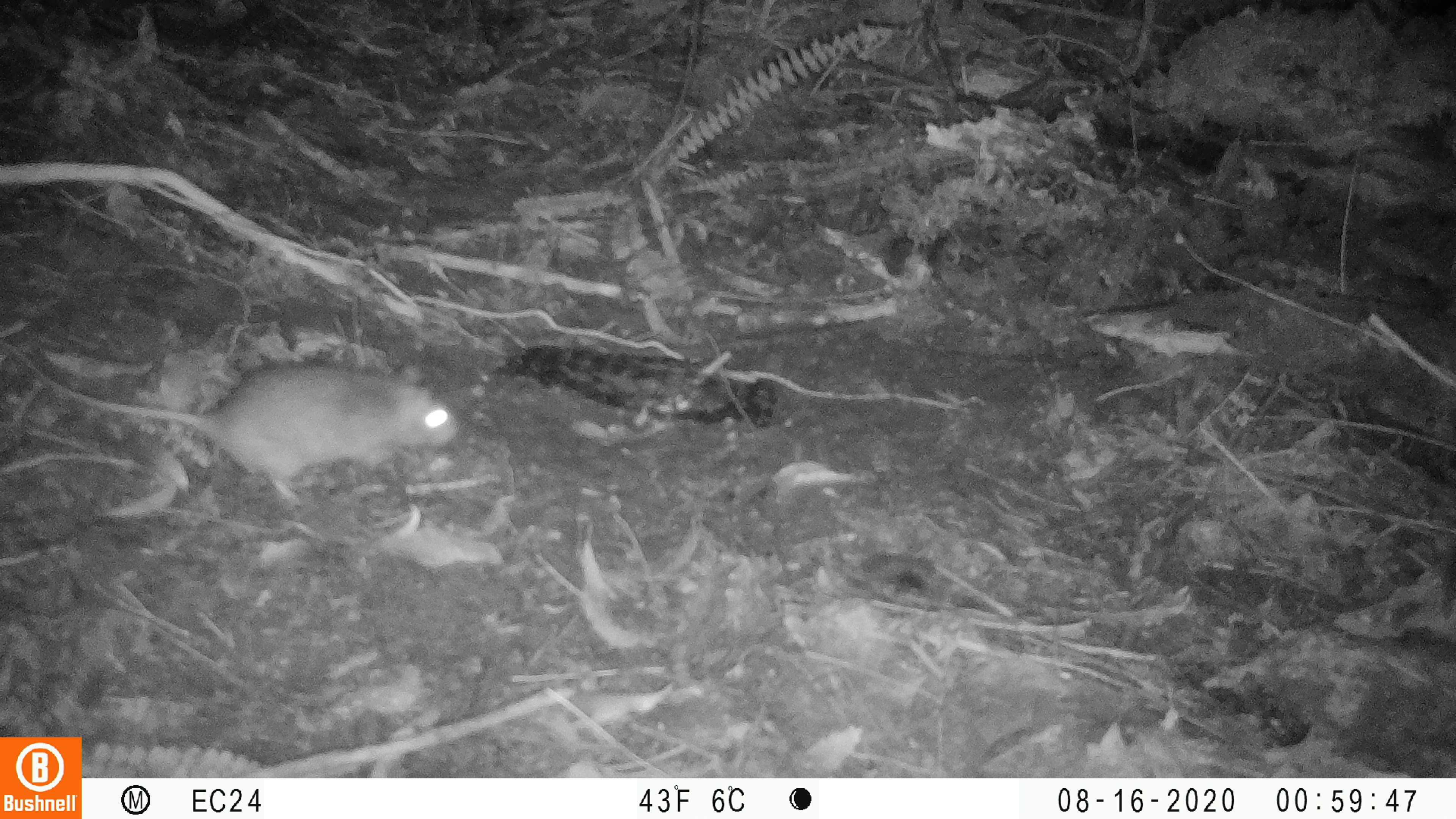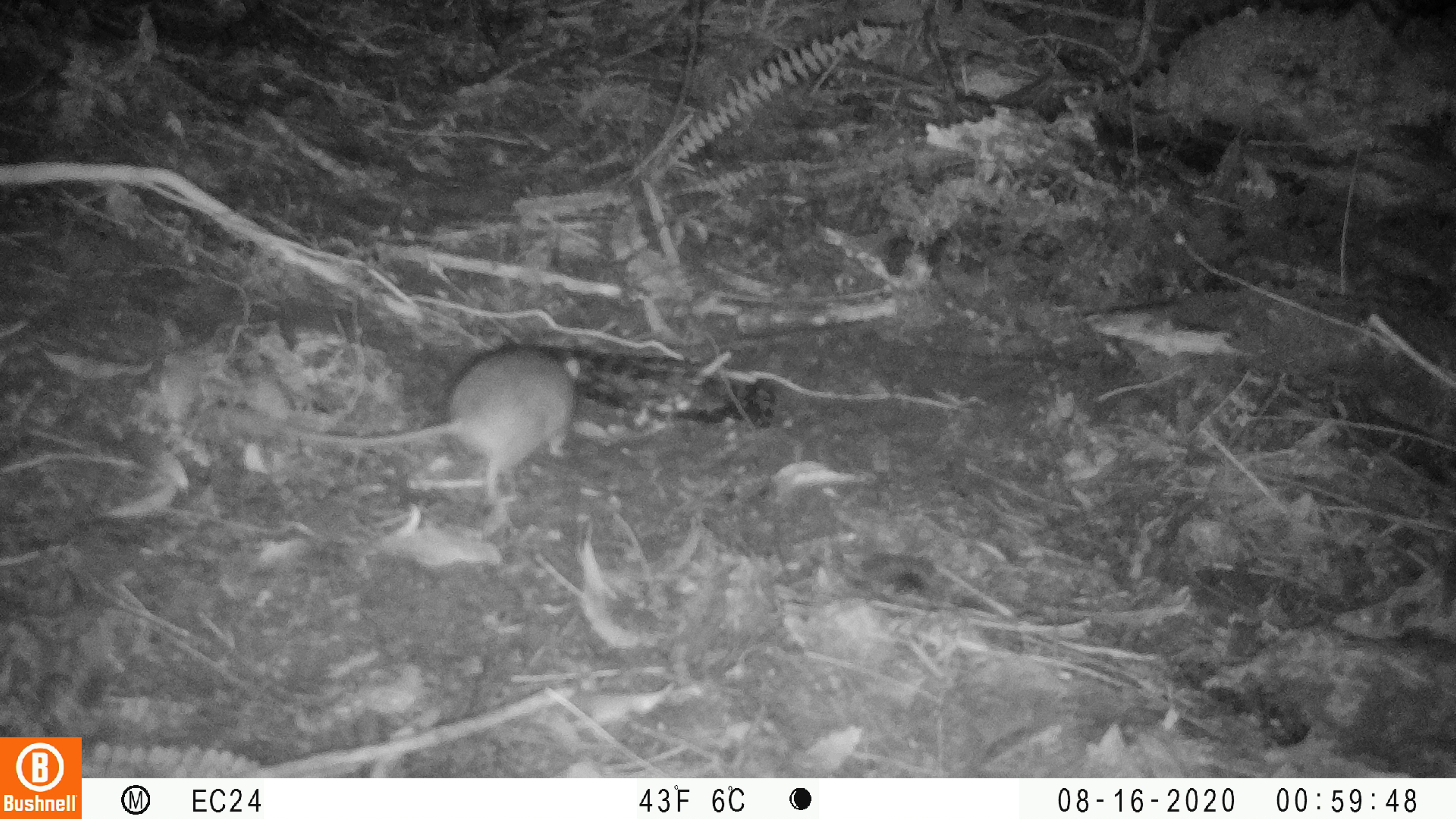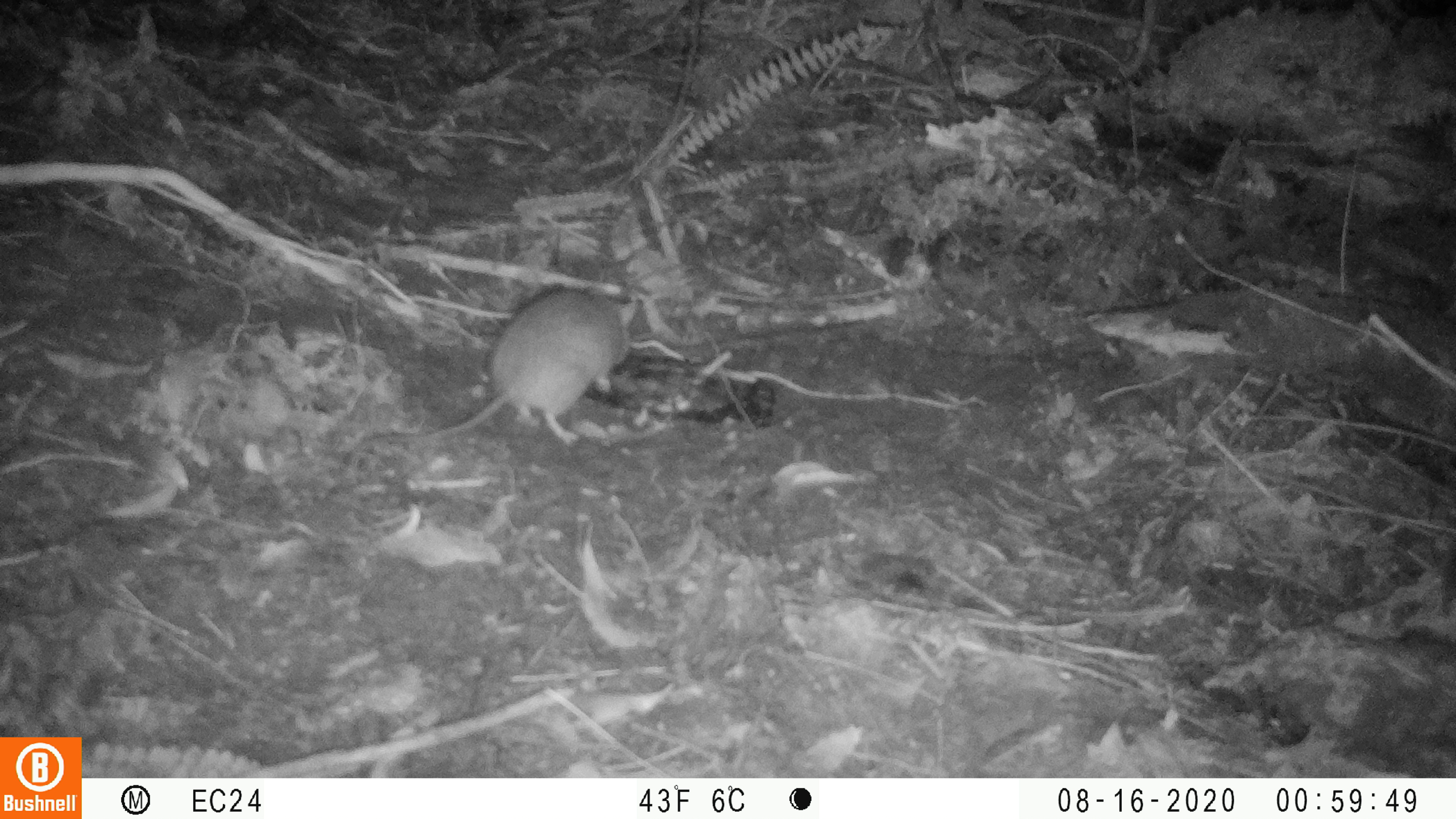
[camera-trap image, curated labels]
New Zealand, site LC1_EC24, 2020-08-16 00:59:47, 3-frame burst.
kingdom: Animalia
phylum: Chordata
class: Mammalia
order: Rodentia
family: Muridae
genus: Rattus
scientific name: Rattus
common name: rat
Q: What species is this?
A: Rat (Rattus).